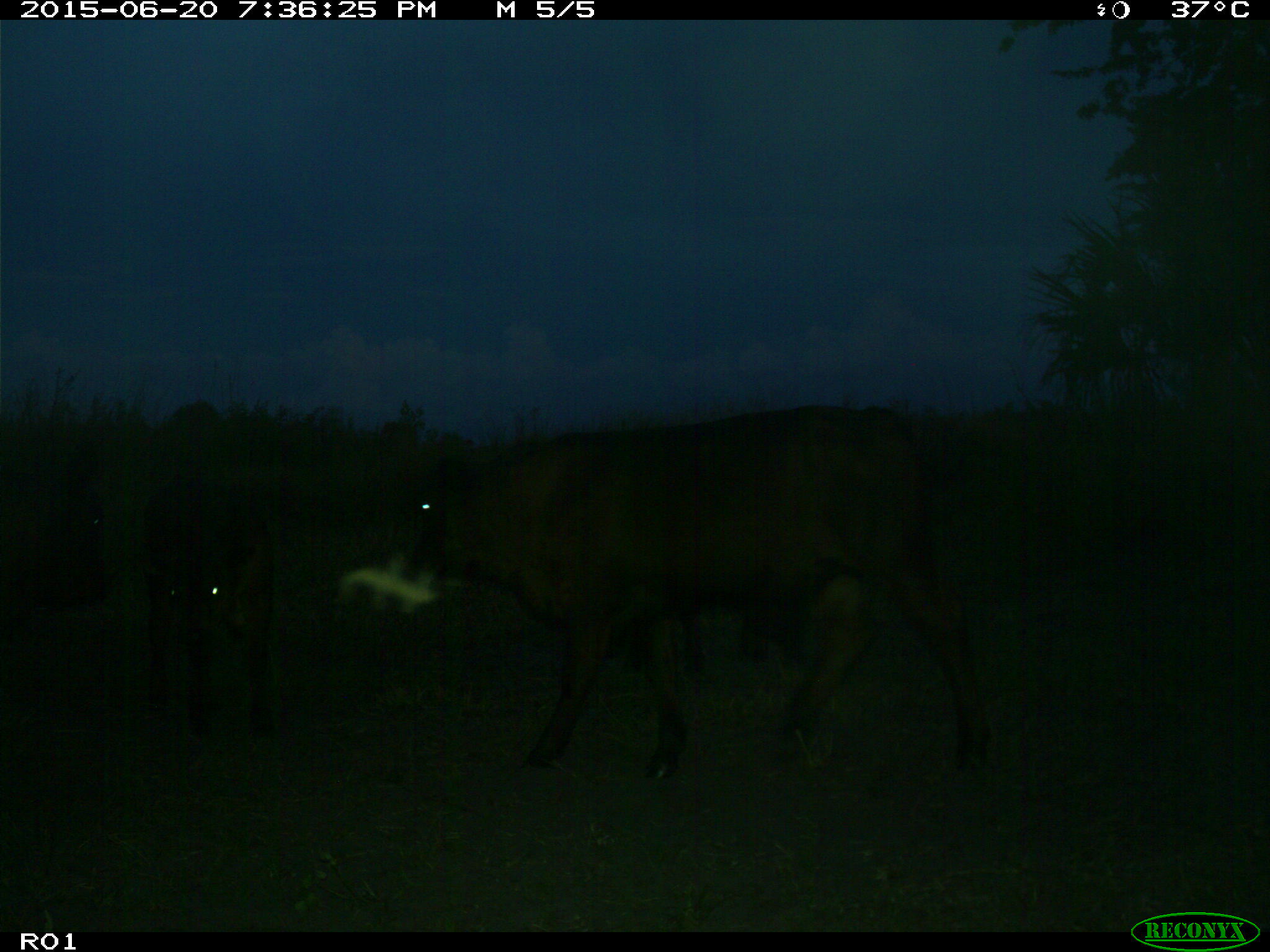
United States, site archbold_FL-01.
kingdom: Animalia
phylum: Chordata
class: Mammalia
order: Artiodactyla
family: Bovidae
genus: Bos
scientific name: Bos taurus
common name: domestic cow